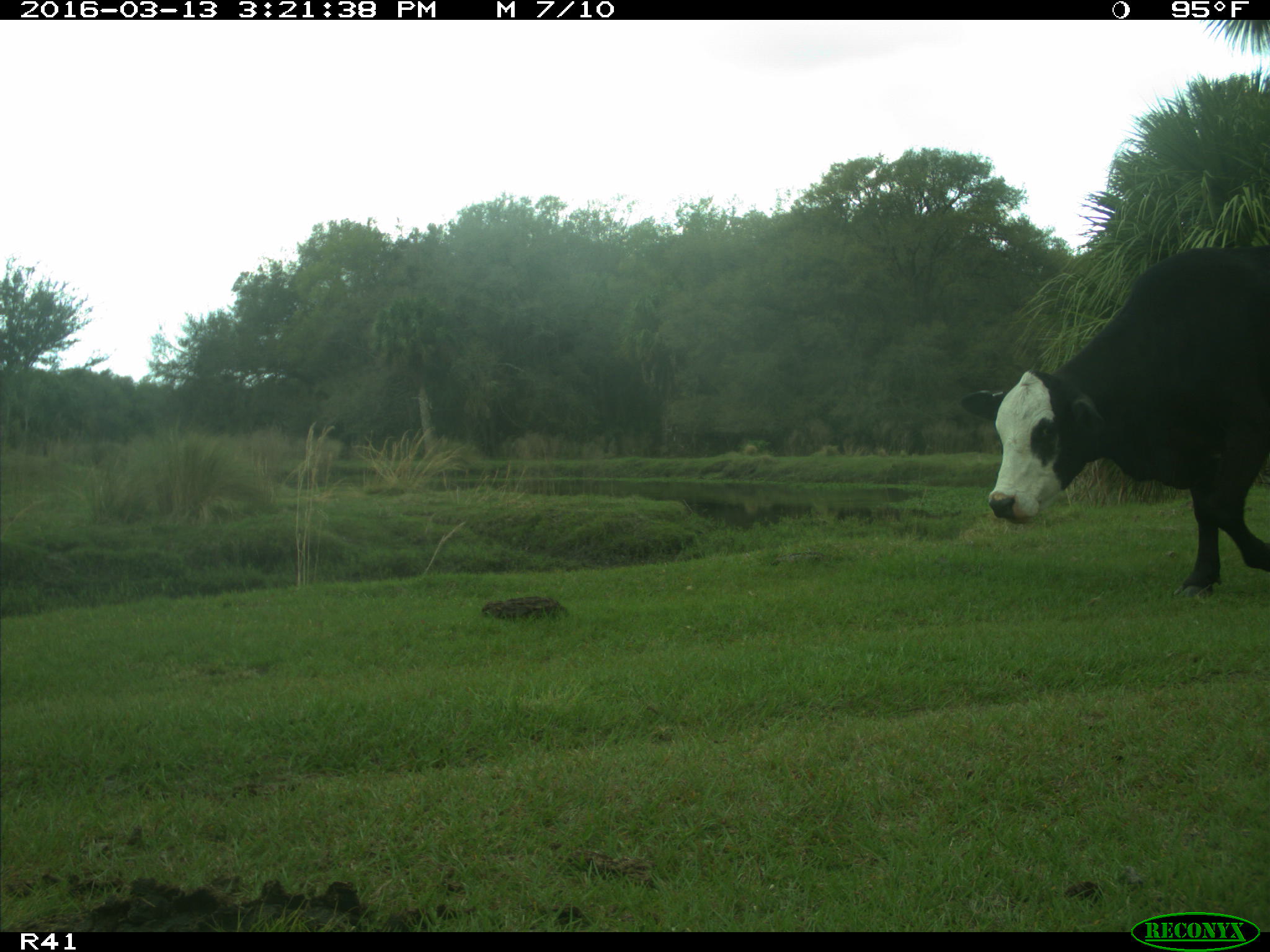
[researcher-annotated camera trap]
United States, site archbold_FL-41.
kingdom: Animalia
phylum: Chordata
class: Mammalia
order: Artiodactyla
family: Bovidae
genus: Bos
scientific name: Bos taurus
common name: domestic cow